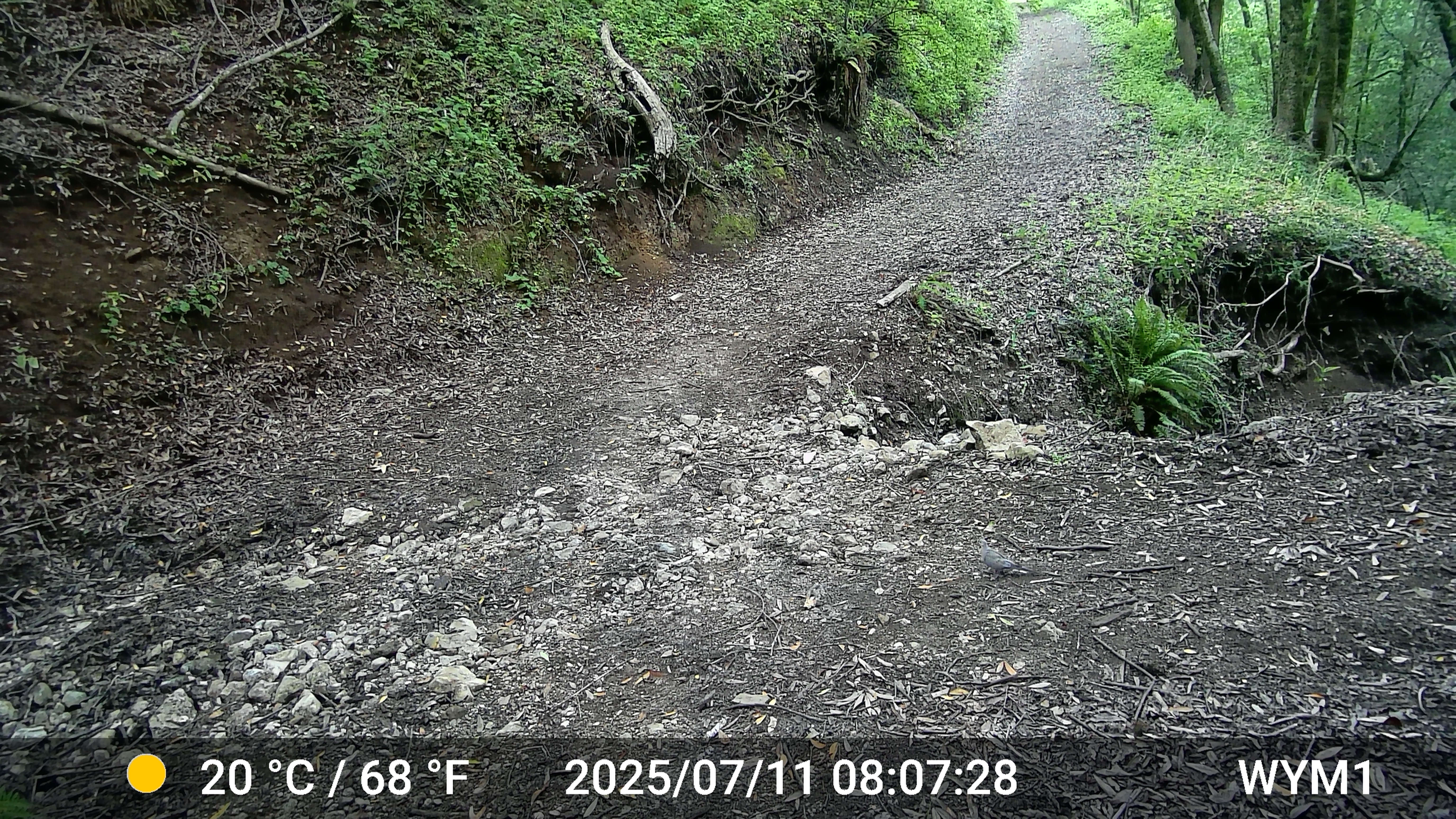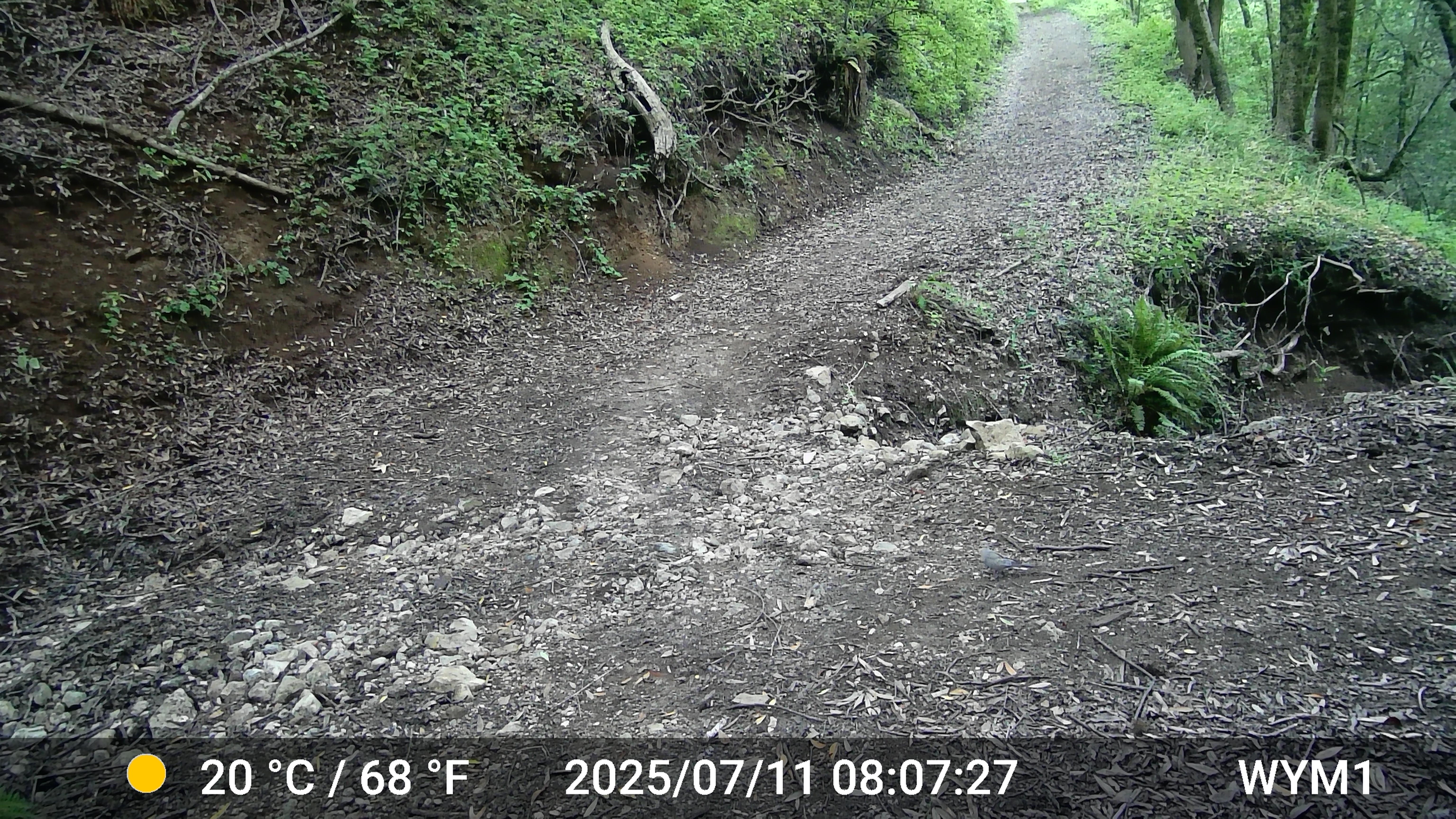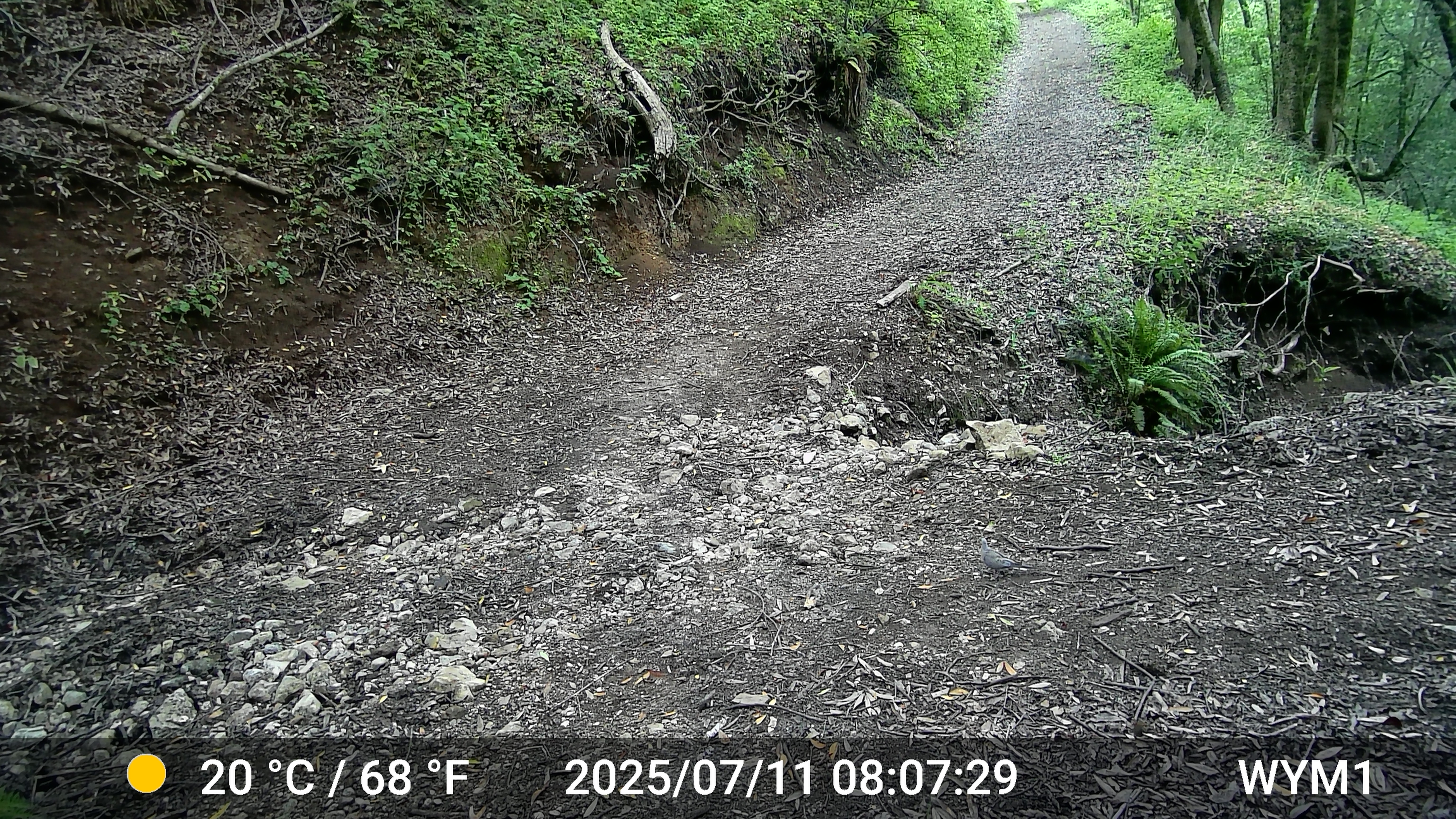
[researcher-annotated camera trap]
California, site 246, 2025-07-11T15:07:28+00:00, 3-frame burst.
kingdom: Animalia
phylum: Chordata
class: Aves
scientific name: Aves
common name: bird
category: unknown bird